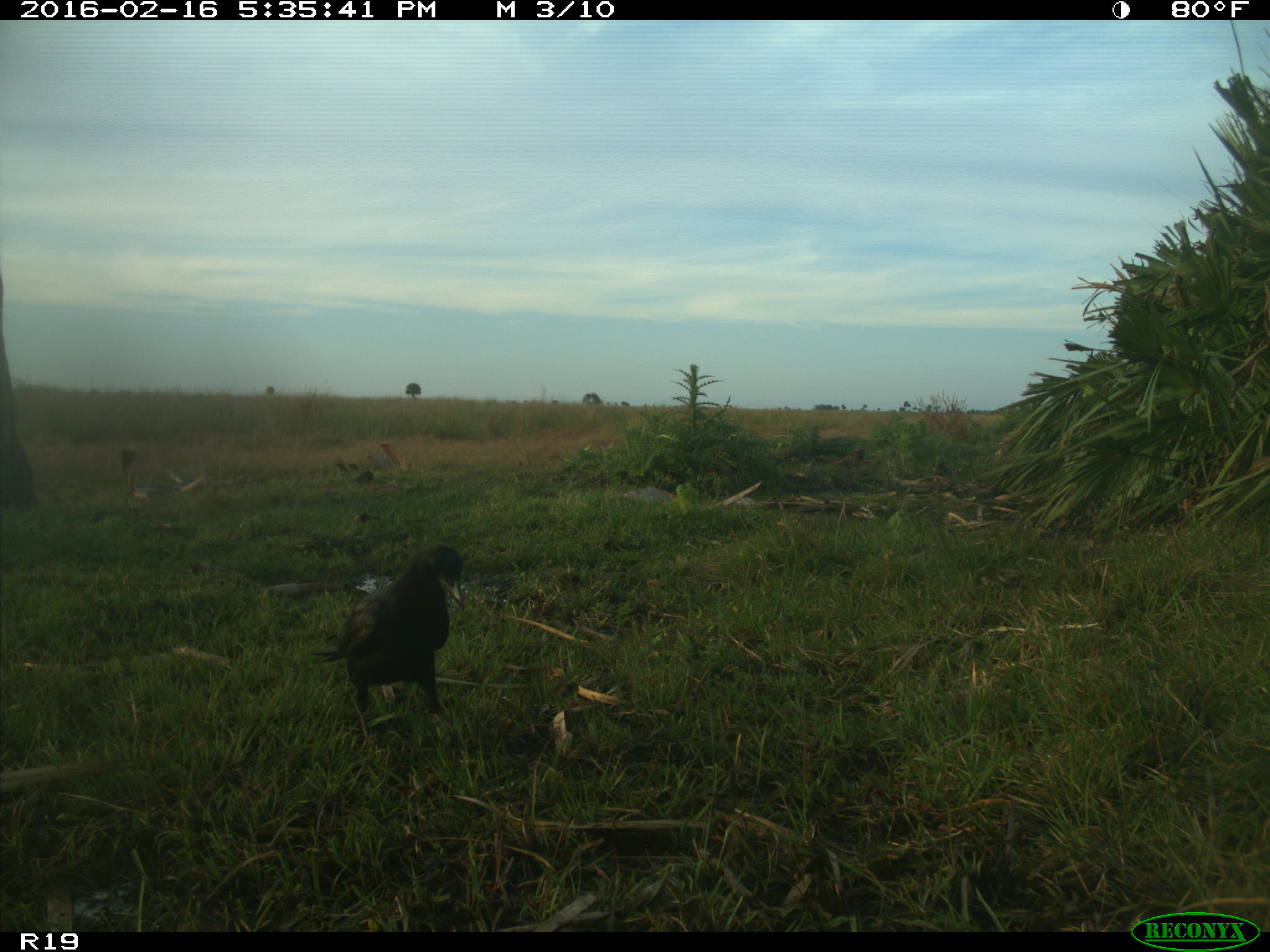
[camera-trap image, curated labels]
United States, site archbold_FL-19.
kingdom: Animalia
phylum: Chordata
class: Aves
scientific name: Aves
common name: birds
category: unidentified bird